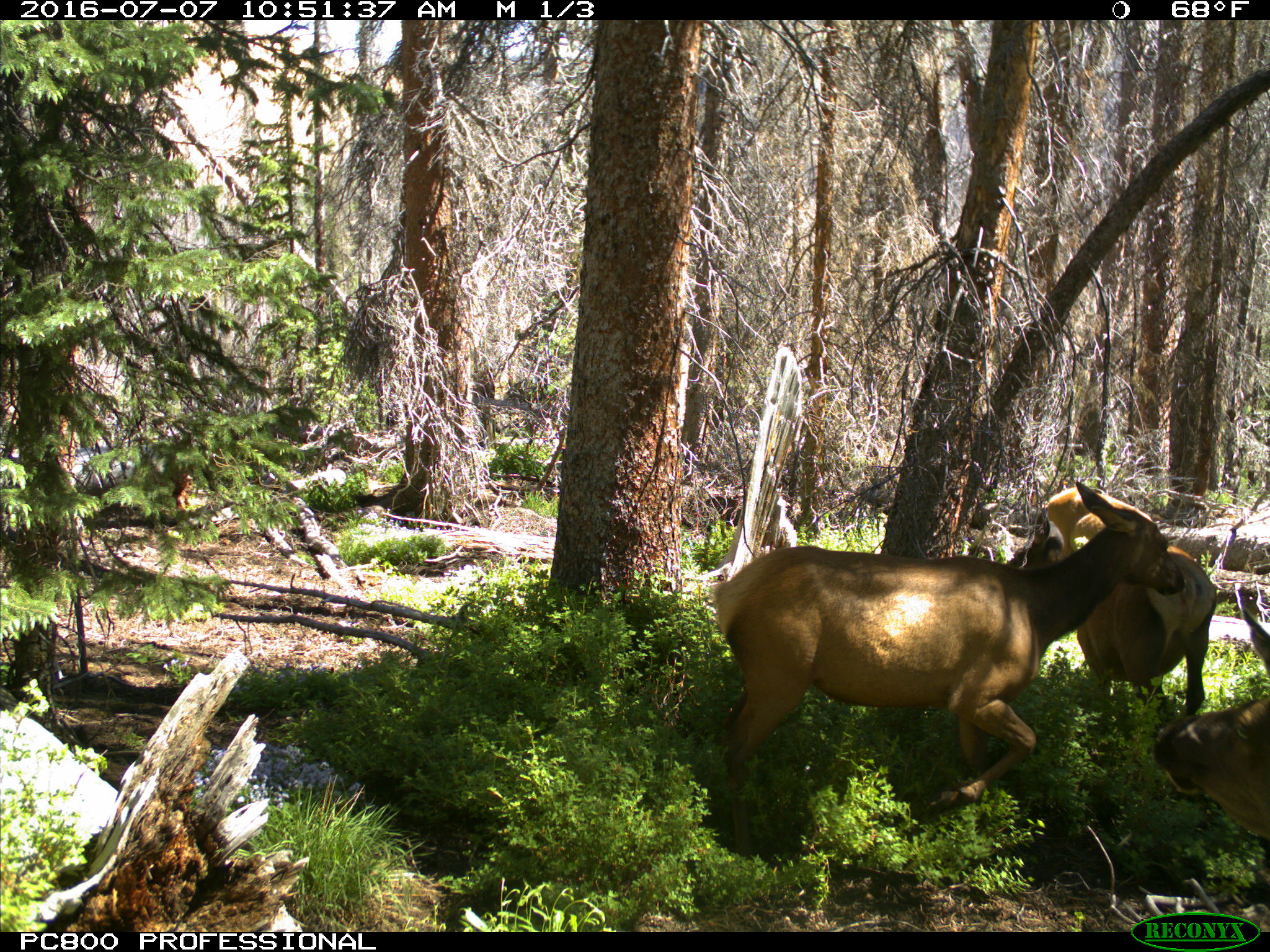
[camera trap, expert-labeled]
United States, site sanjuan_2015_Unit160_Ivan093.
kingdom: Animalia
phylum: Chordata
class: Mammalia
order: Artiodactyla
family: Cervidae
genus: Cervus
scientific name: Cervus elaphus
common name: red deer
Cervus elaphus (red deer).